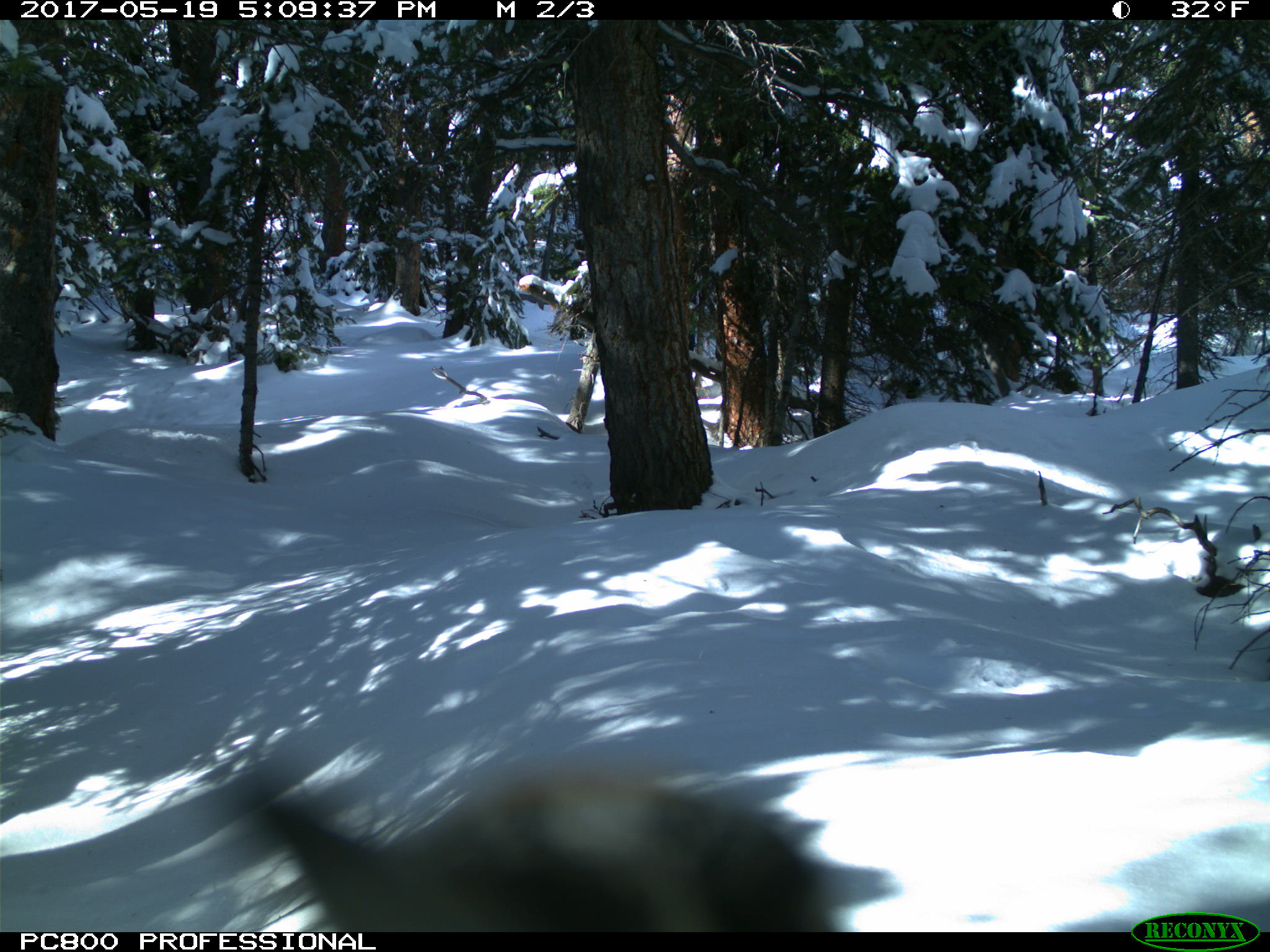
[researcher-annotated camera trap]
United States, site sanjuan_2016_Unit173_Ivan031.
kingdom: Animalia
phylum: Chordata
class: Aves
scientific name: Aves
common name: birds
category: unidentified bird